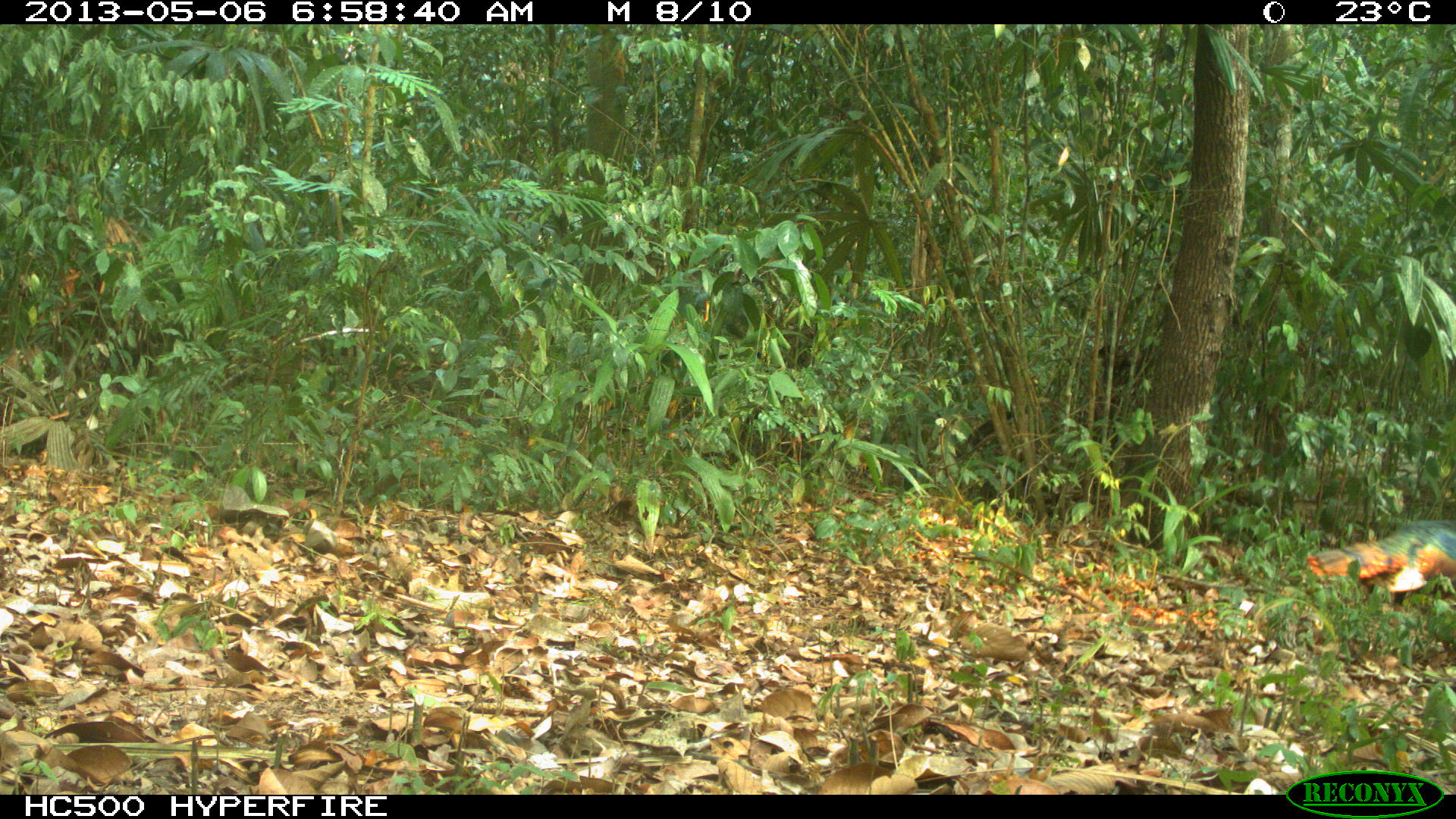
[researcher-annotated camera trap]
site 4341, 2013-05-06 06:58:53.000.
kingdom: Animalia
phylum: Chordata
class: Aves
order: Galliformes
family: Phasianidae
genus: Meleagris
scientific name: Meleagris ocellata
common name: ocellated turkey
Meleagris ocellata (ocellated turkey), count 1, sex male.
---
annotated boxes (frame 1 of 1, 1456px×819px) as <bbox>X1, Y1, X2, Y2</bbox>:
meleagris ocellata: <bbox>1304, 519, 1456, 615</bbox>